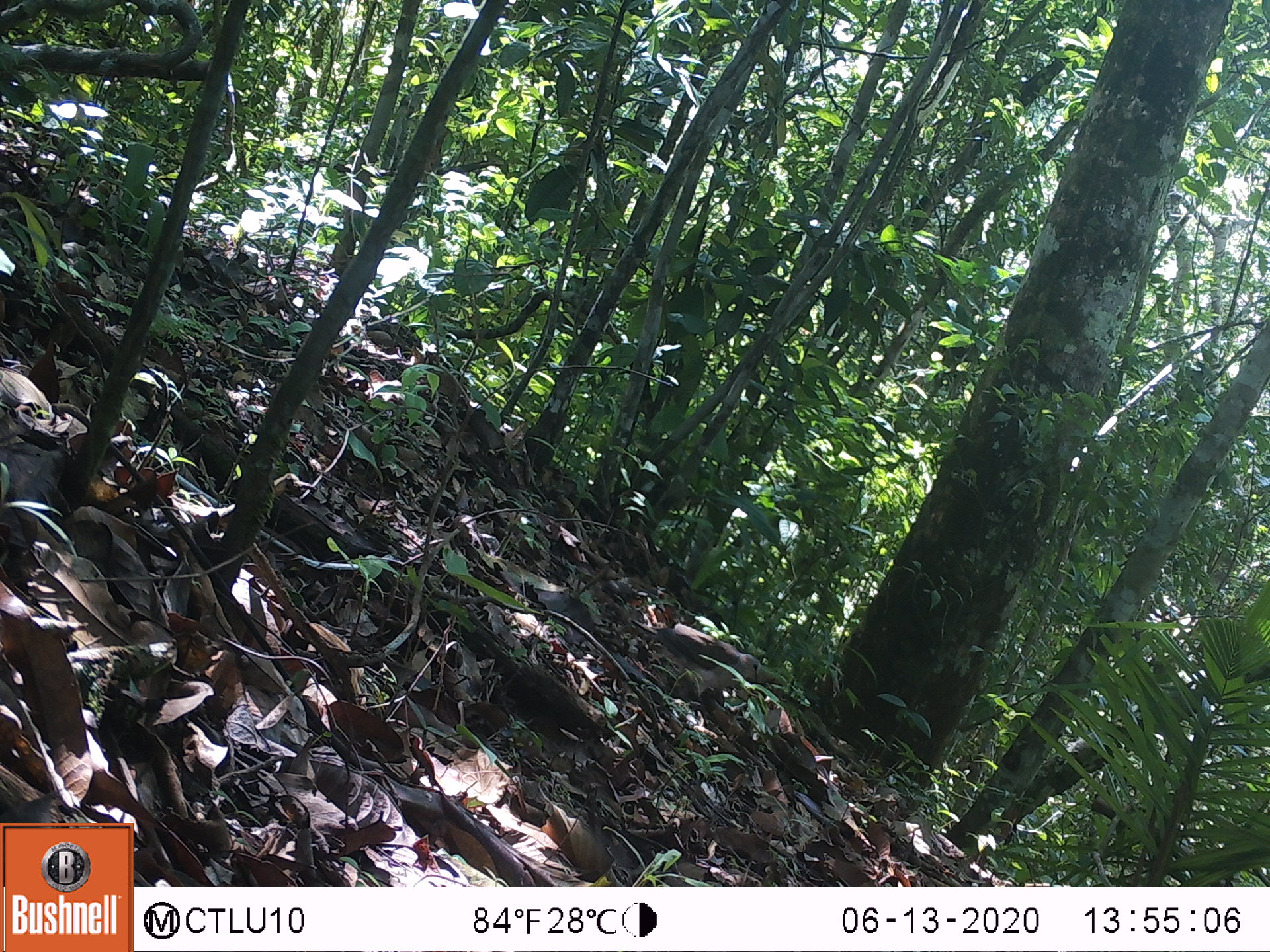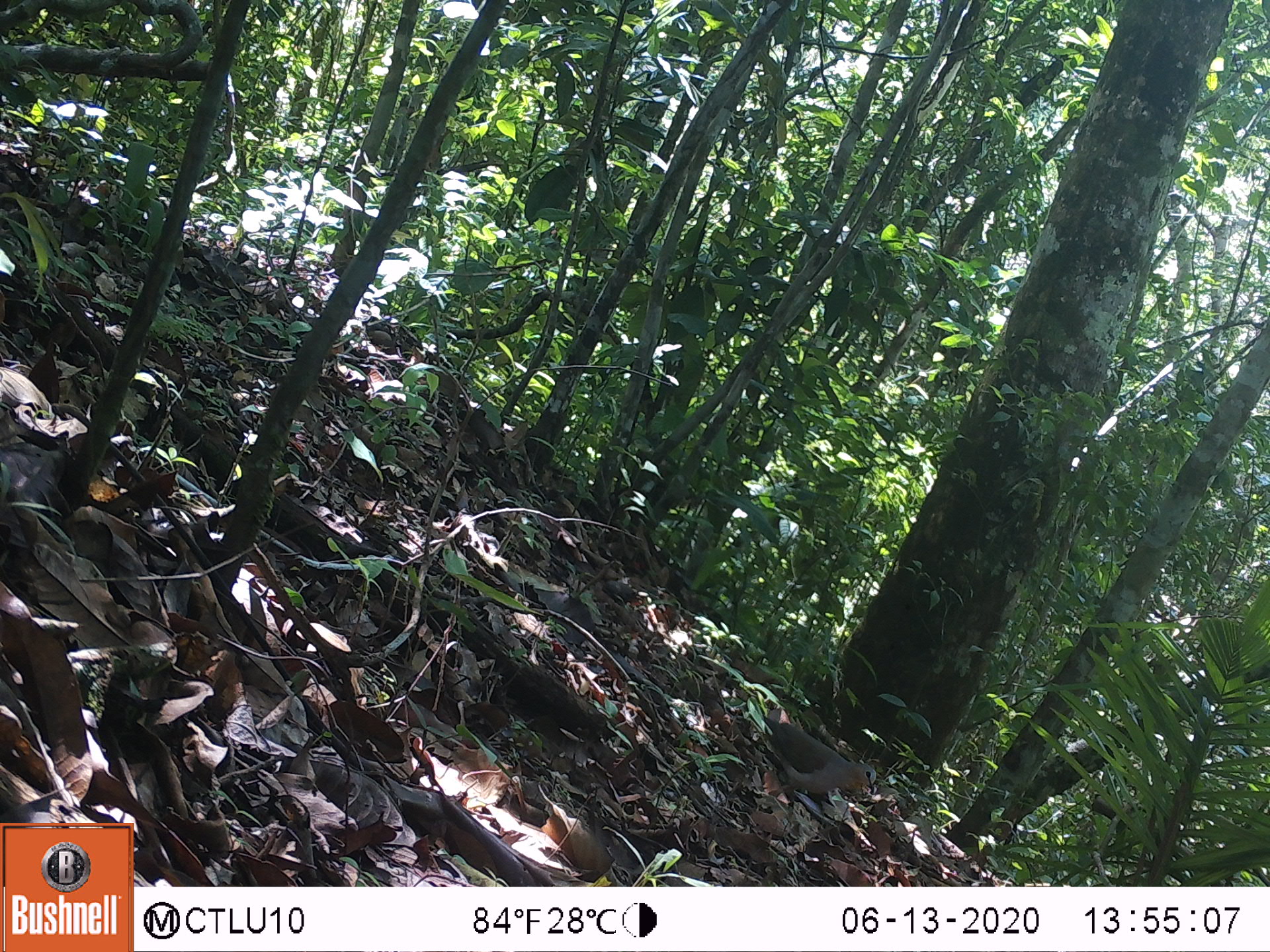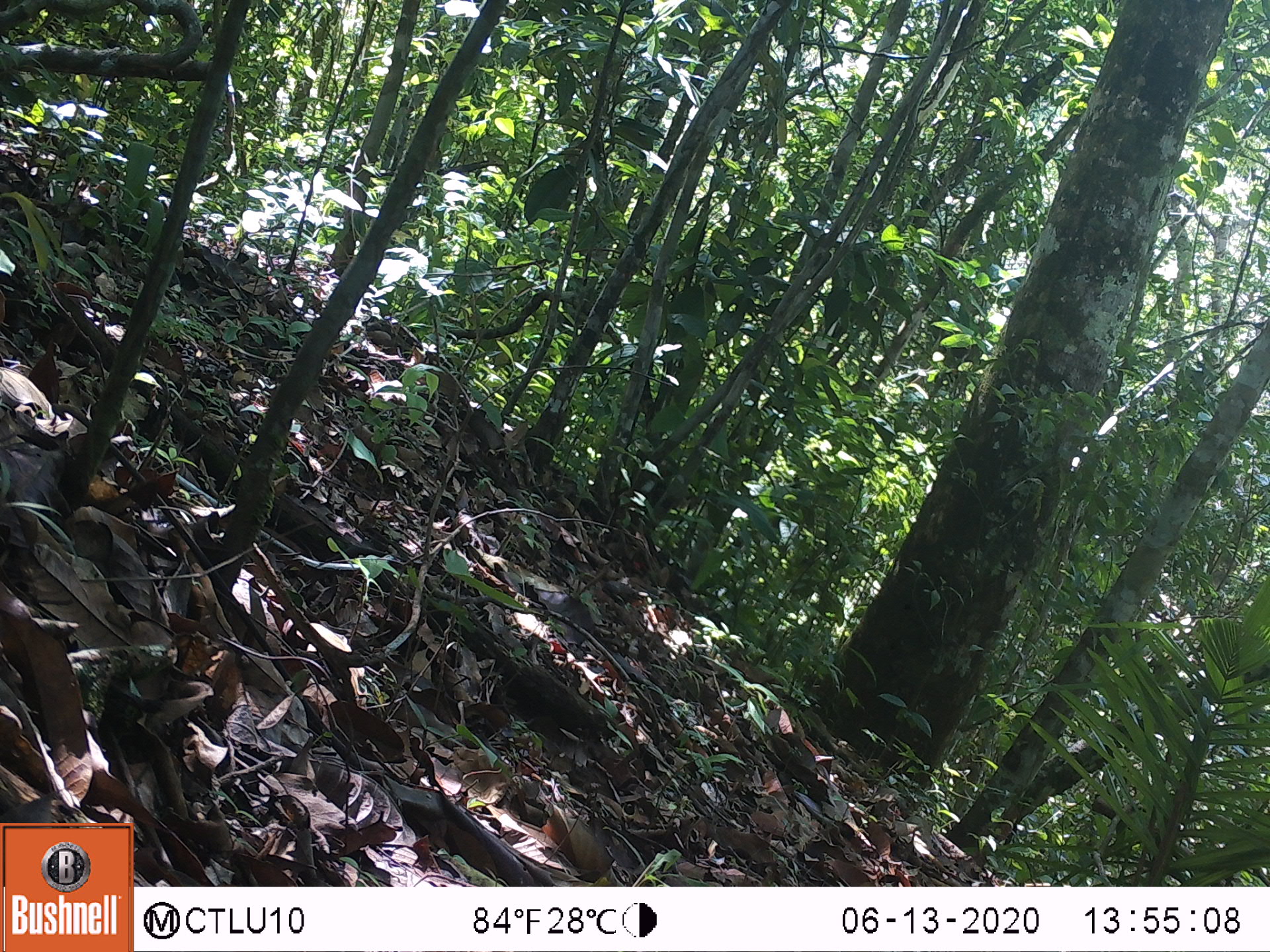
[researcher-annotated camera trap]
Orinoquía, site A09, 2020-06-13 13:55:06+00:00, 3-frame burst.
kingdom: Animalia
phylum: Chordata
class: Aves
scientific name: Aves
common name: bird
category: unknown bird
Unknown bird (bird) (Aves).